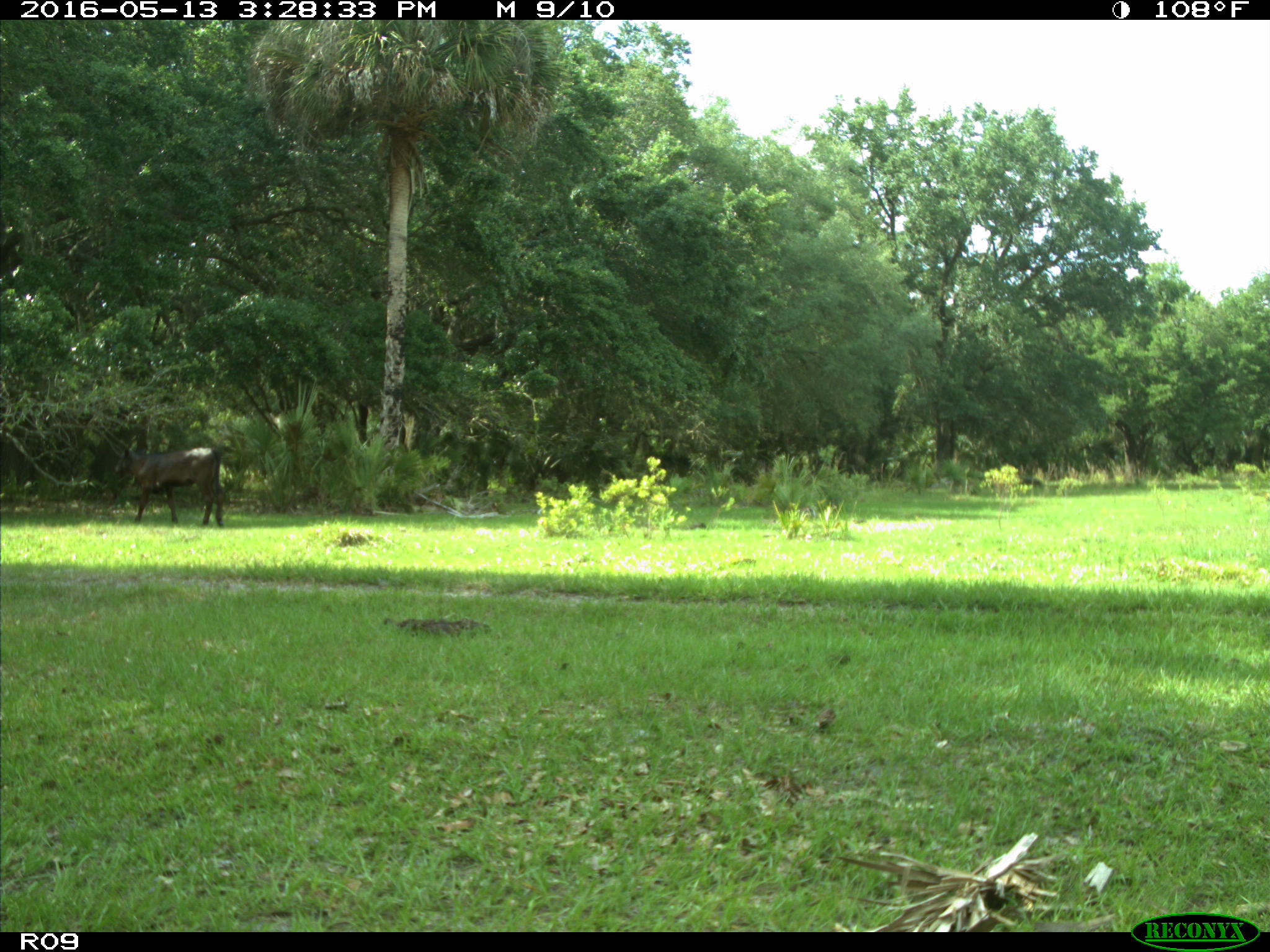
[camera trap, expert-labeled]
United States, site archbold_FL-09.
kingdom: Animalia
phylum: Chordata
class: Mammalia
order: Artiodactyla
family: Bovidae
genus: Bos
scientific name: Bos taurus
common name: domestic cow